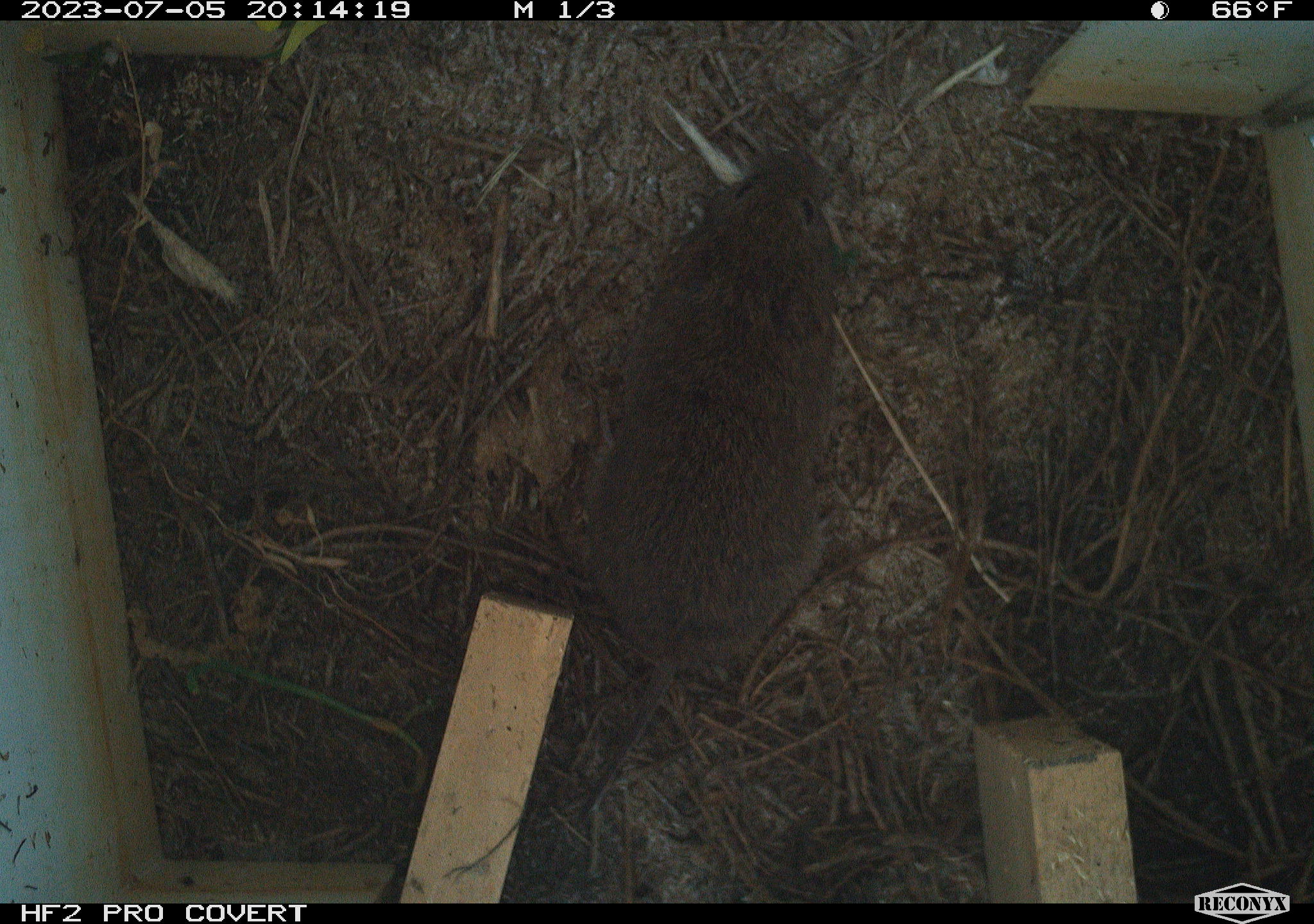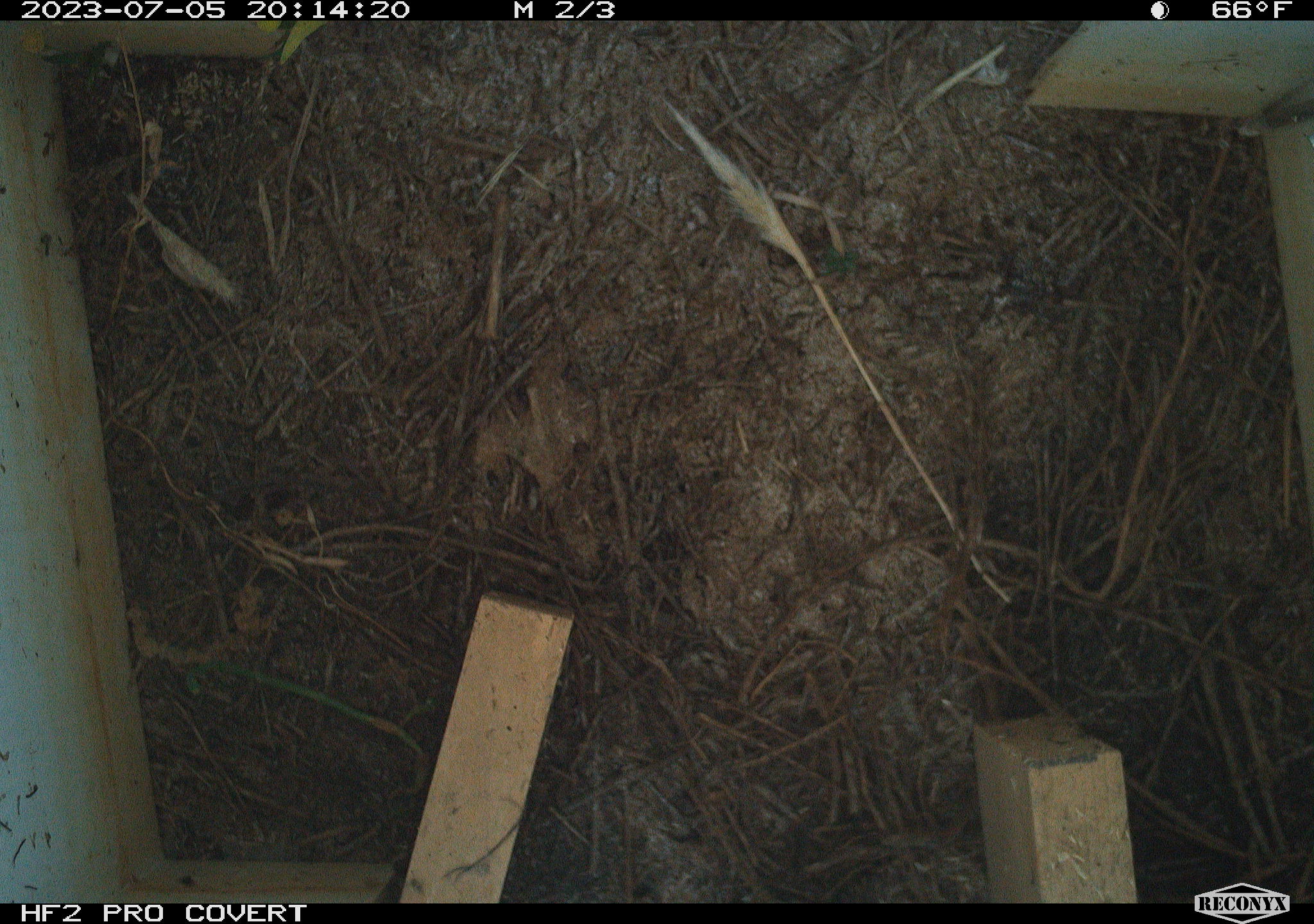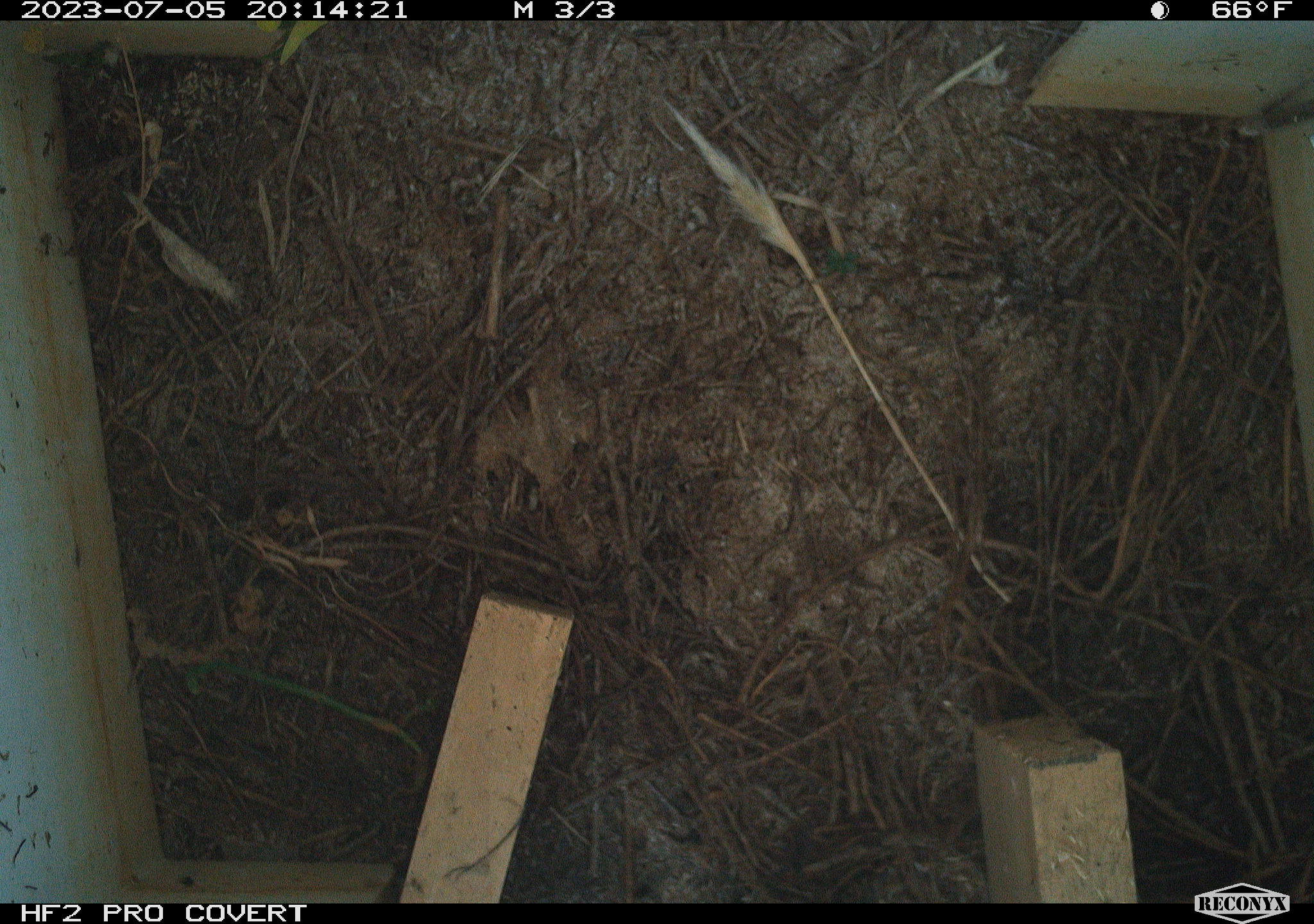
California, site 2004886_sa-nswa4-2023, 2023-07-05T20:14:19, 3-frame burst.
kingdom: Animalia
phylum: Chordata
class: Mammalia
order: Rodentia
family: Cricetidae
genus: Microtus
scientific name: Microtus californicus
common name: california vole